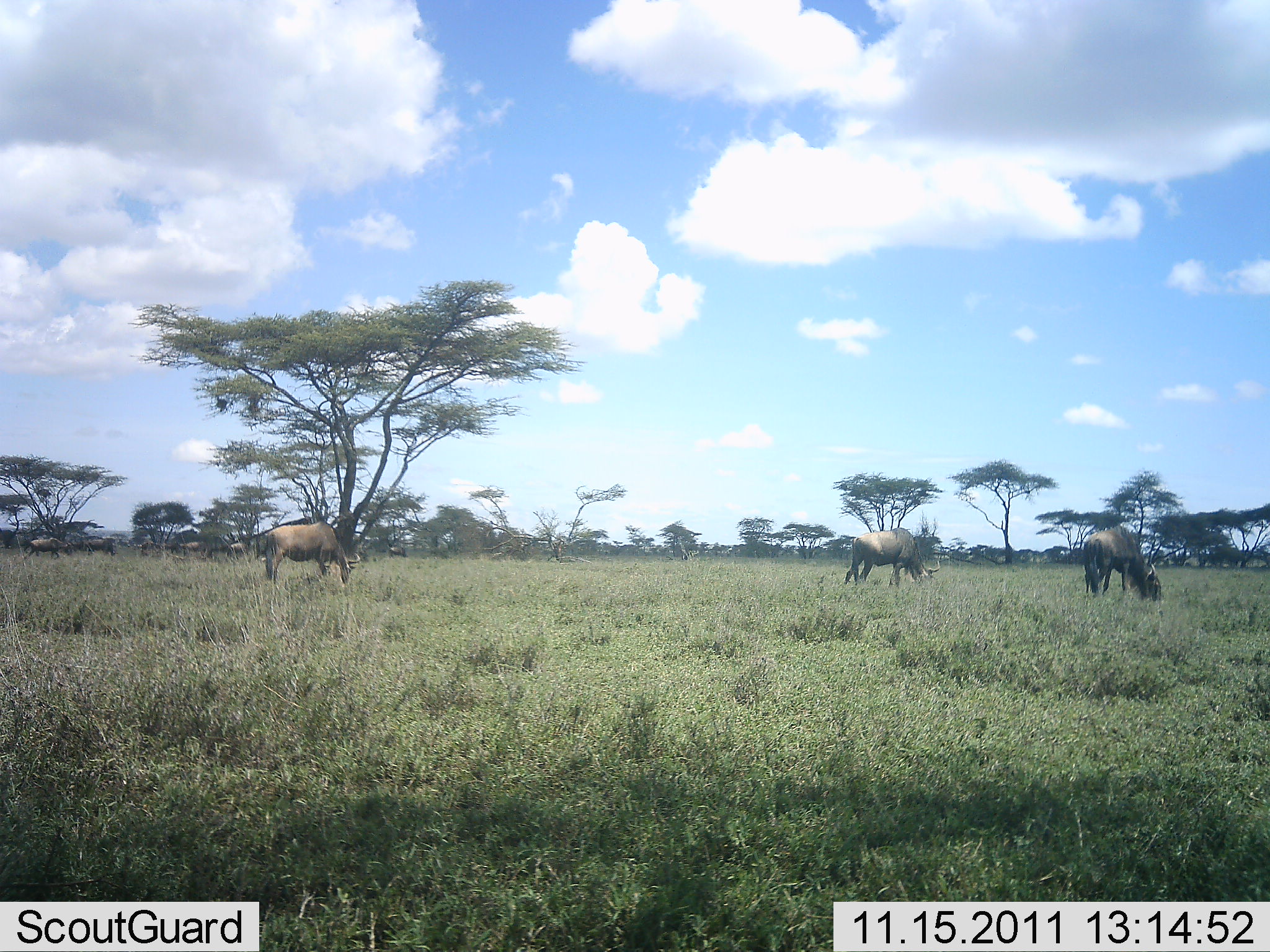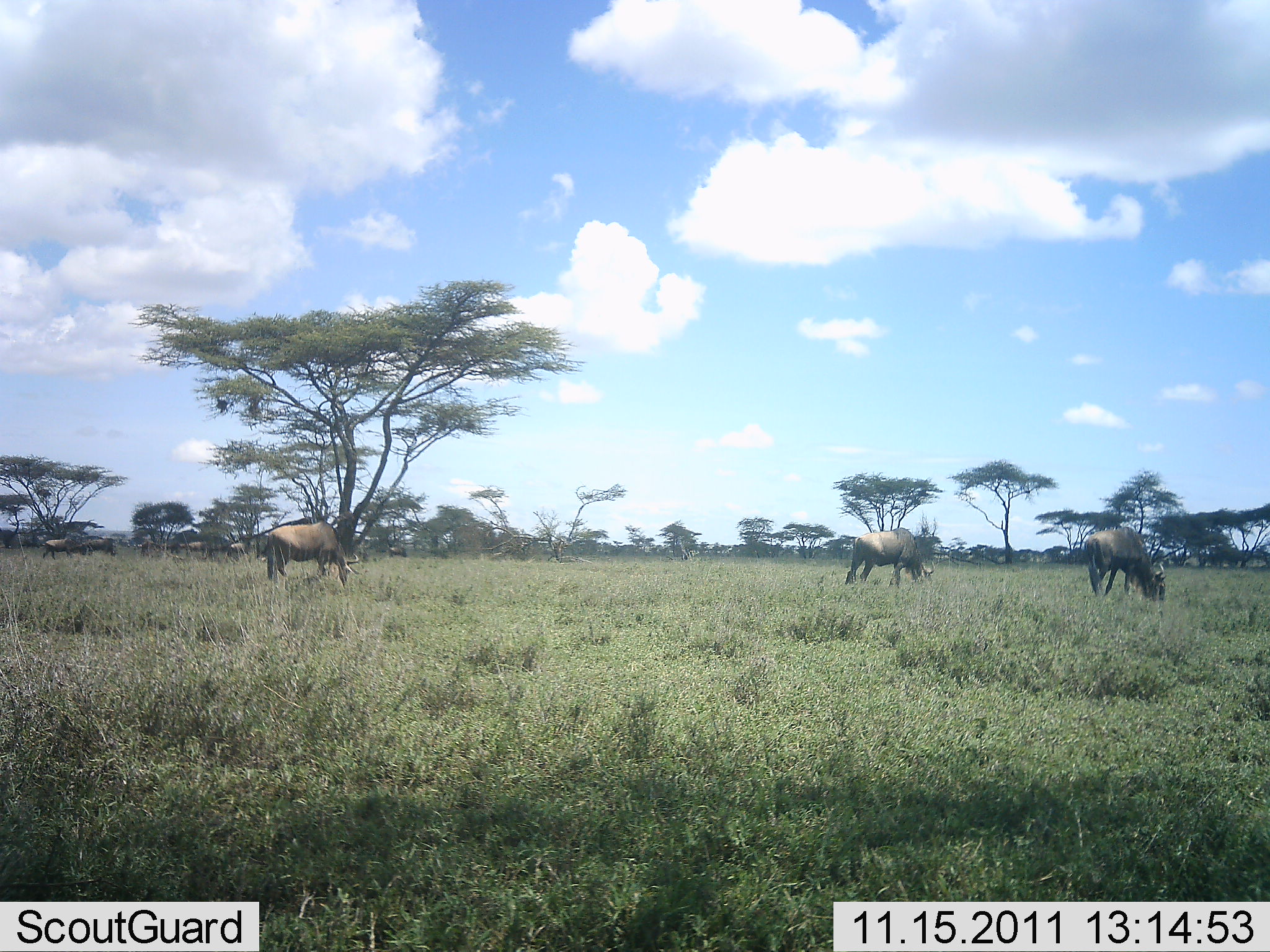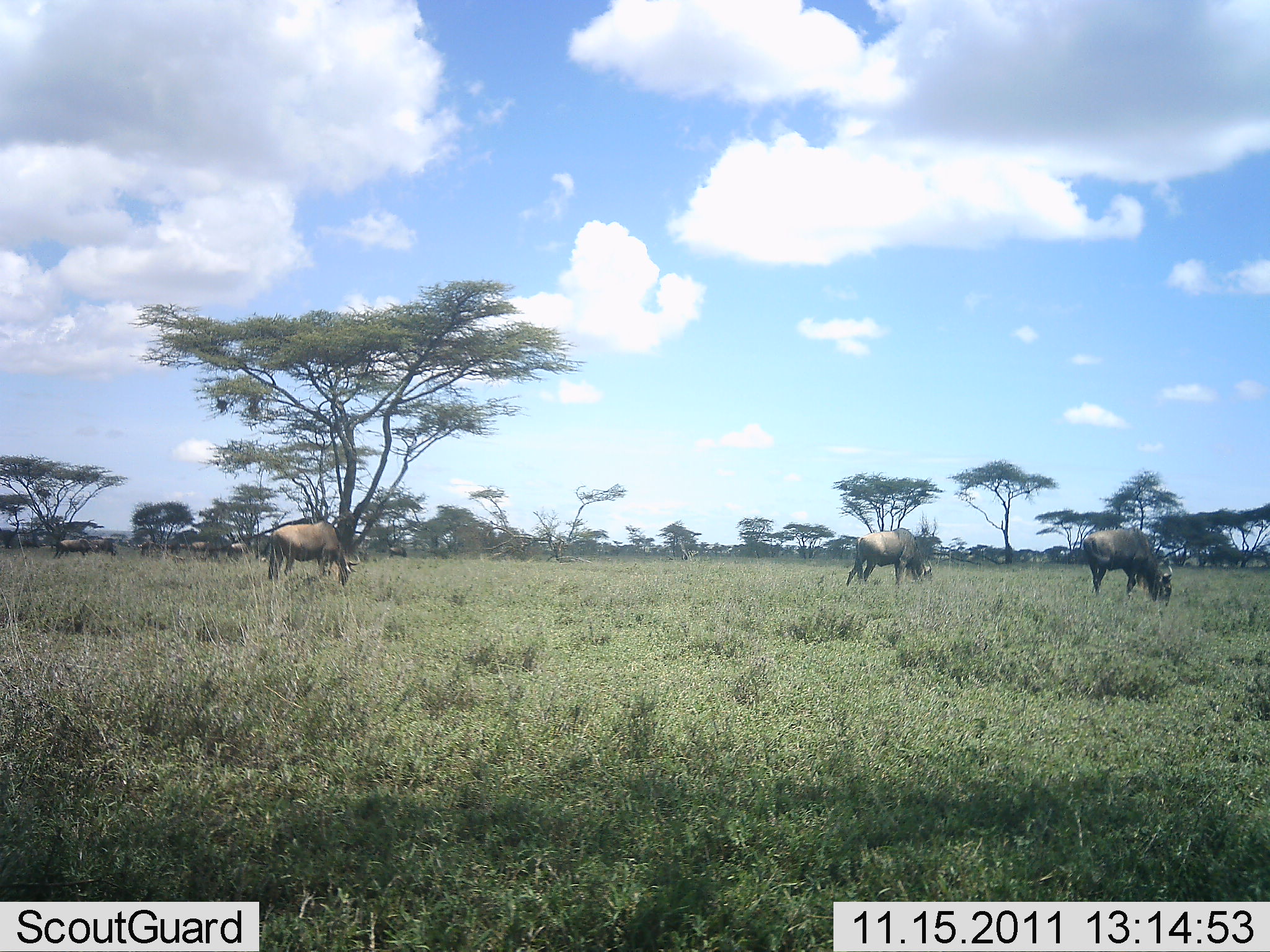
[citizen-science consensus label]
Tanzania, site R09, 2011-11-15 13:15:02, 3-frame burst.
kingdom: Animalia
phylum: Chordata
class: Mammalia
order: Artiodactyla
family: Bovidae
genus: Connochaetes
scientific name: Connochaetes taurinus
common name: blue wildebeest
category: wildebeest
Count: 6.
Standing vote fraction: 50%.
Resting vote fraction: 0%.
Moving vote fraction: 21%.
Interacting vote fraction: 0%.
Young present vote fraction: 0%.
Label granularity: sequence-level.